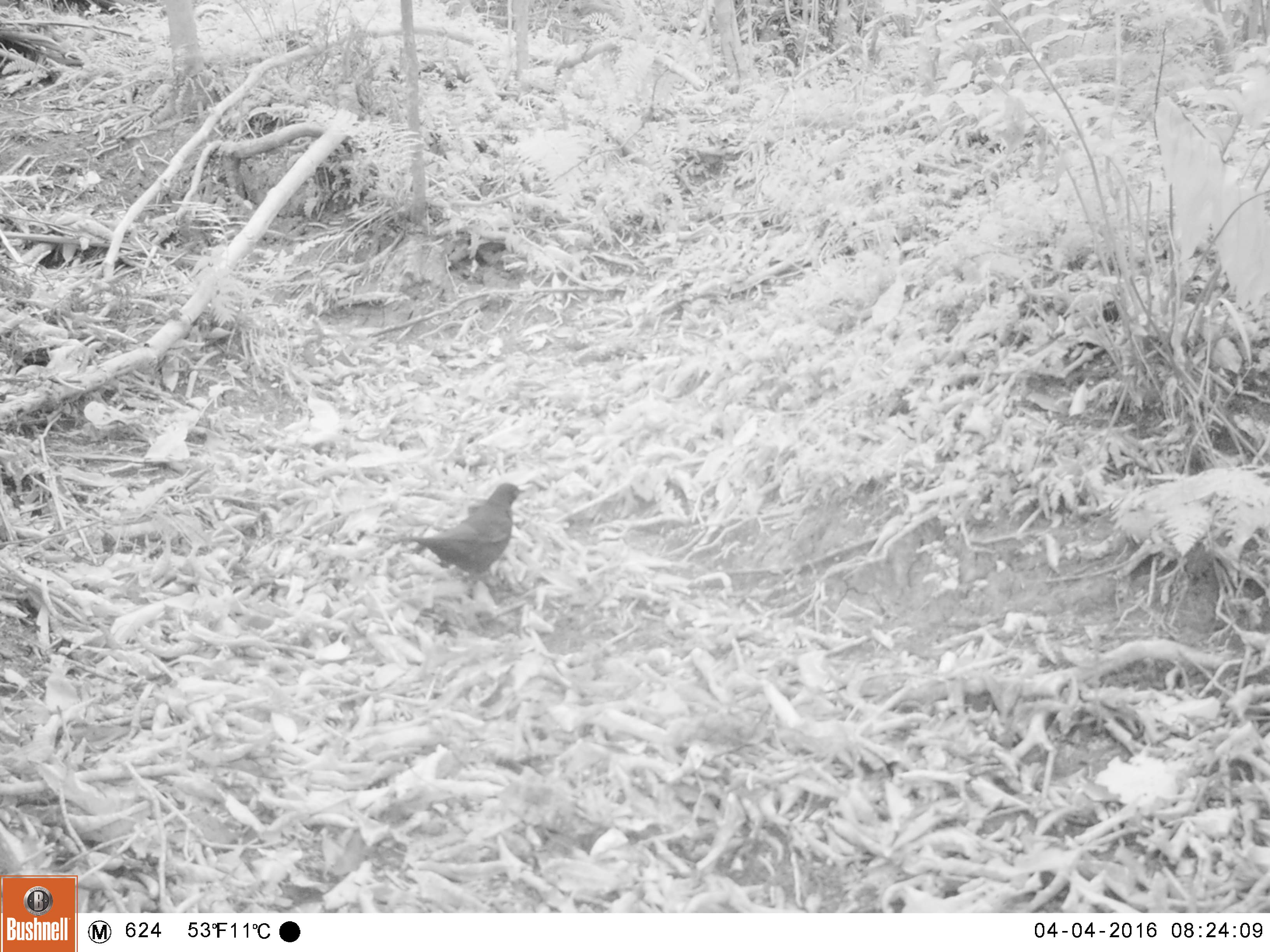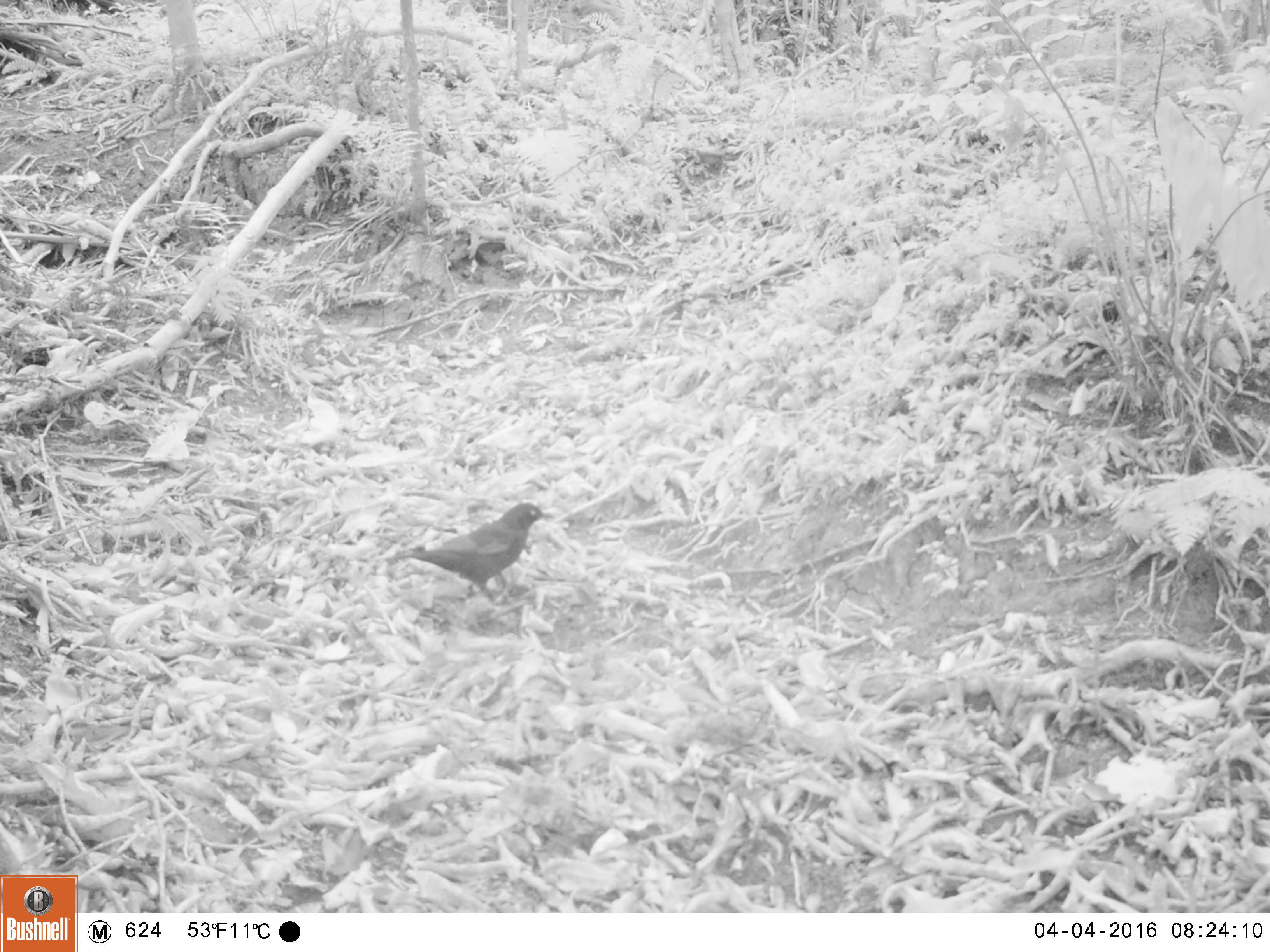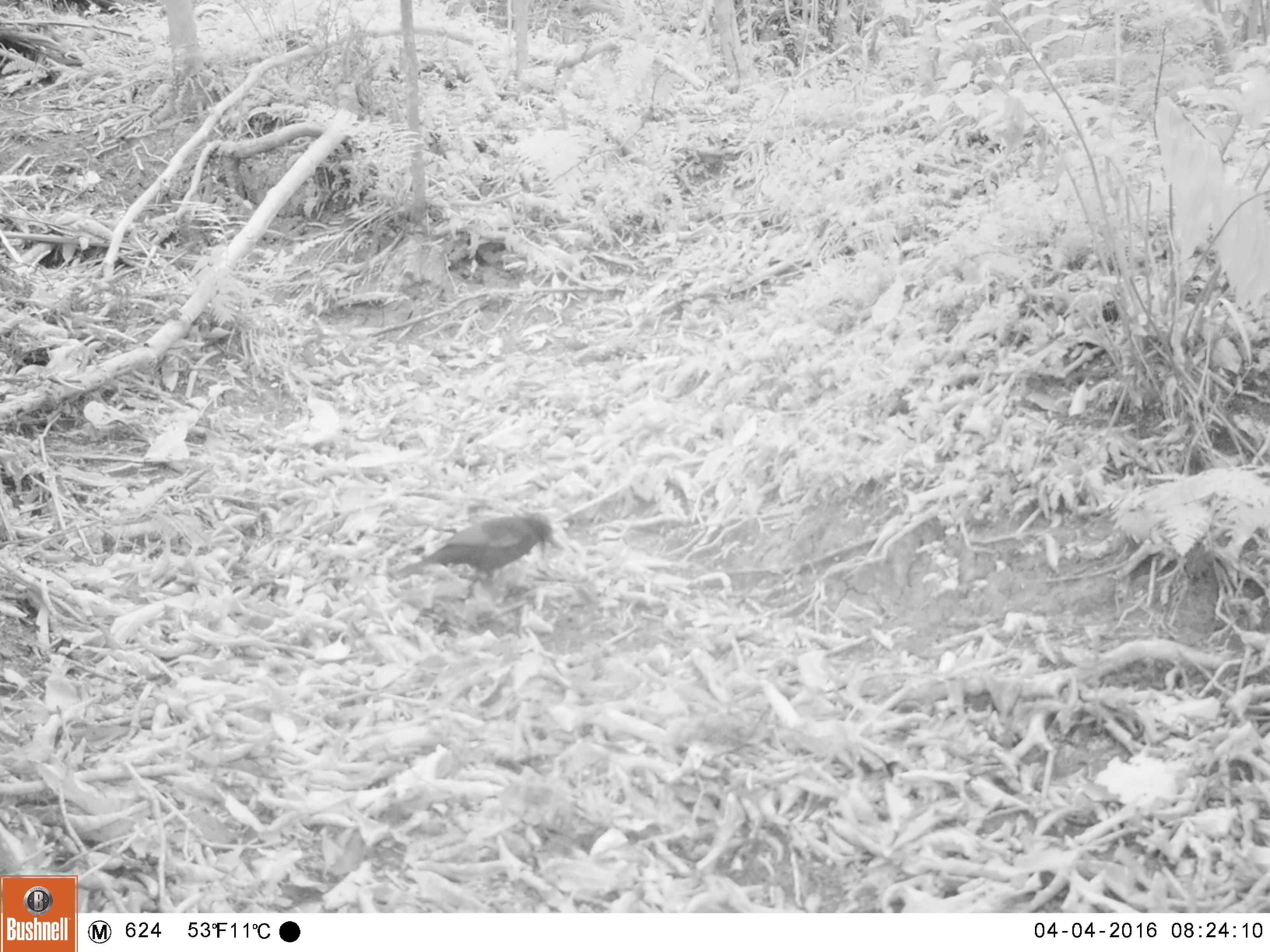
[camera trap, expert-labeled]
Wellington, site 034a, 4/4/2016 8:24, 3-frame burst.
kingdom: Animalia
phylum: Chordata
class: Aves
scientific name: Aves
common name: bird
Bird (Aves).